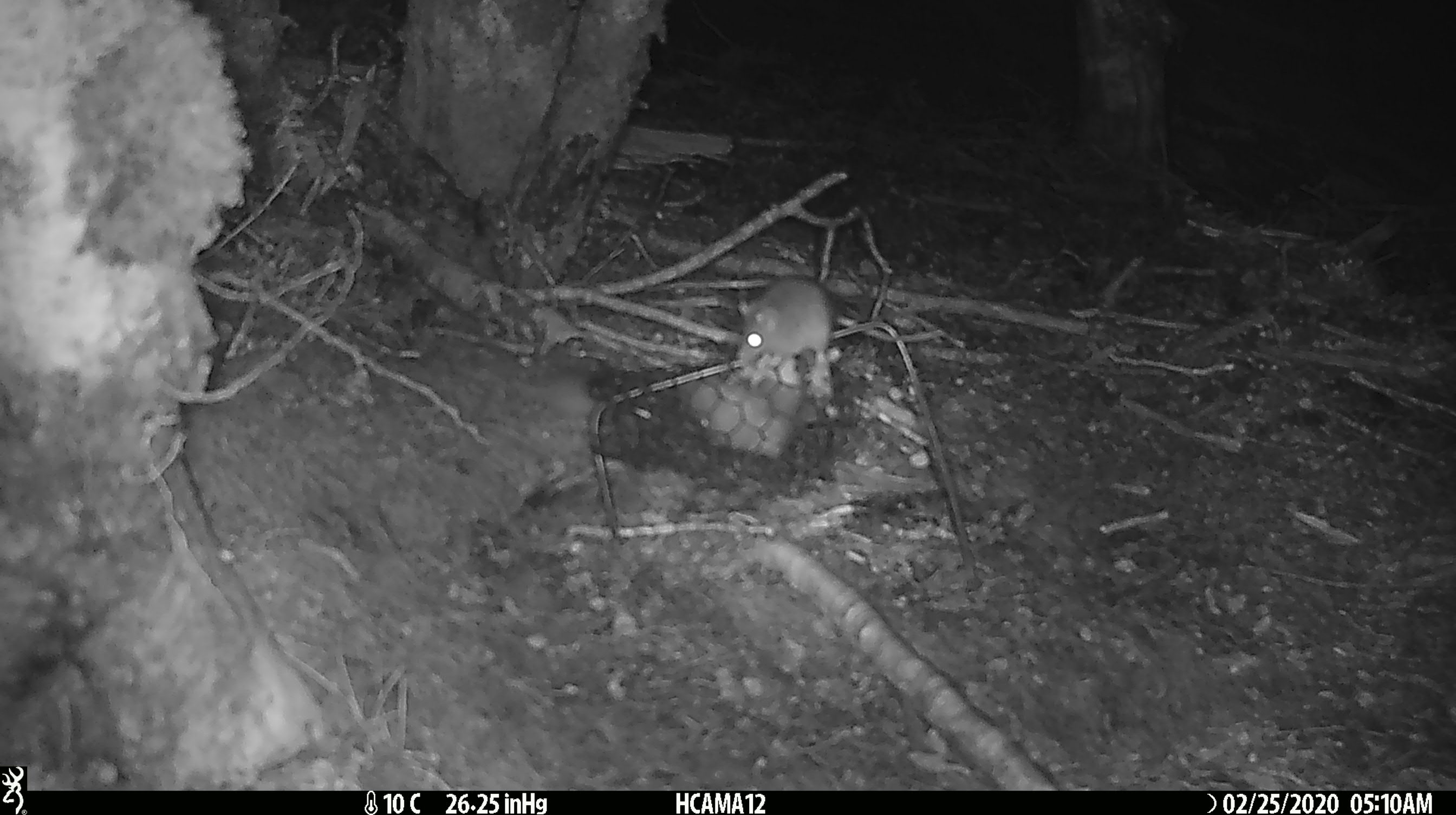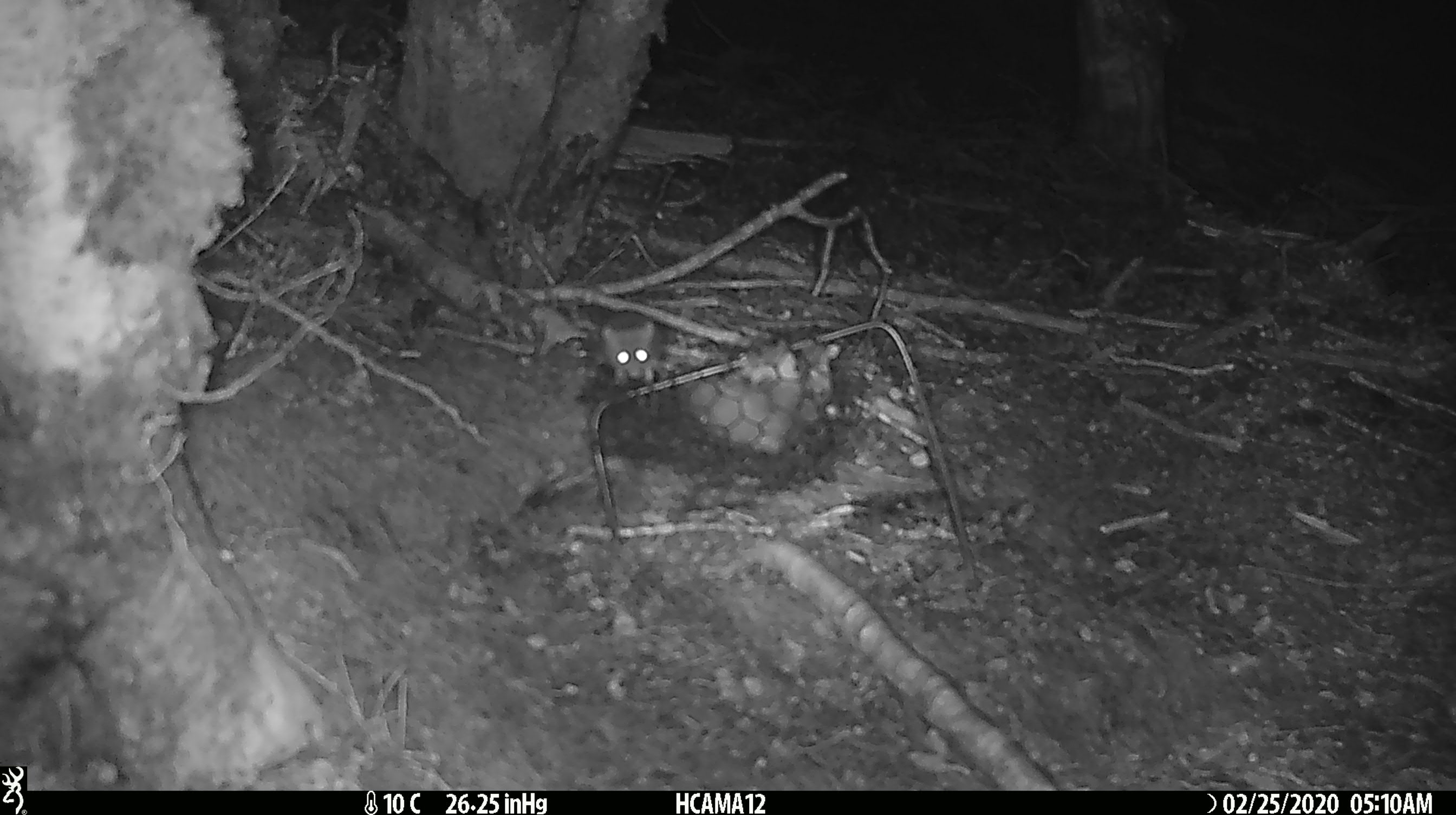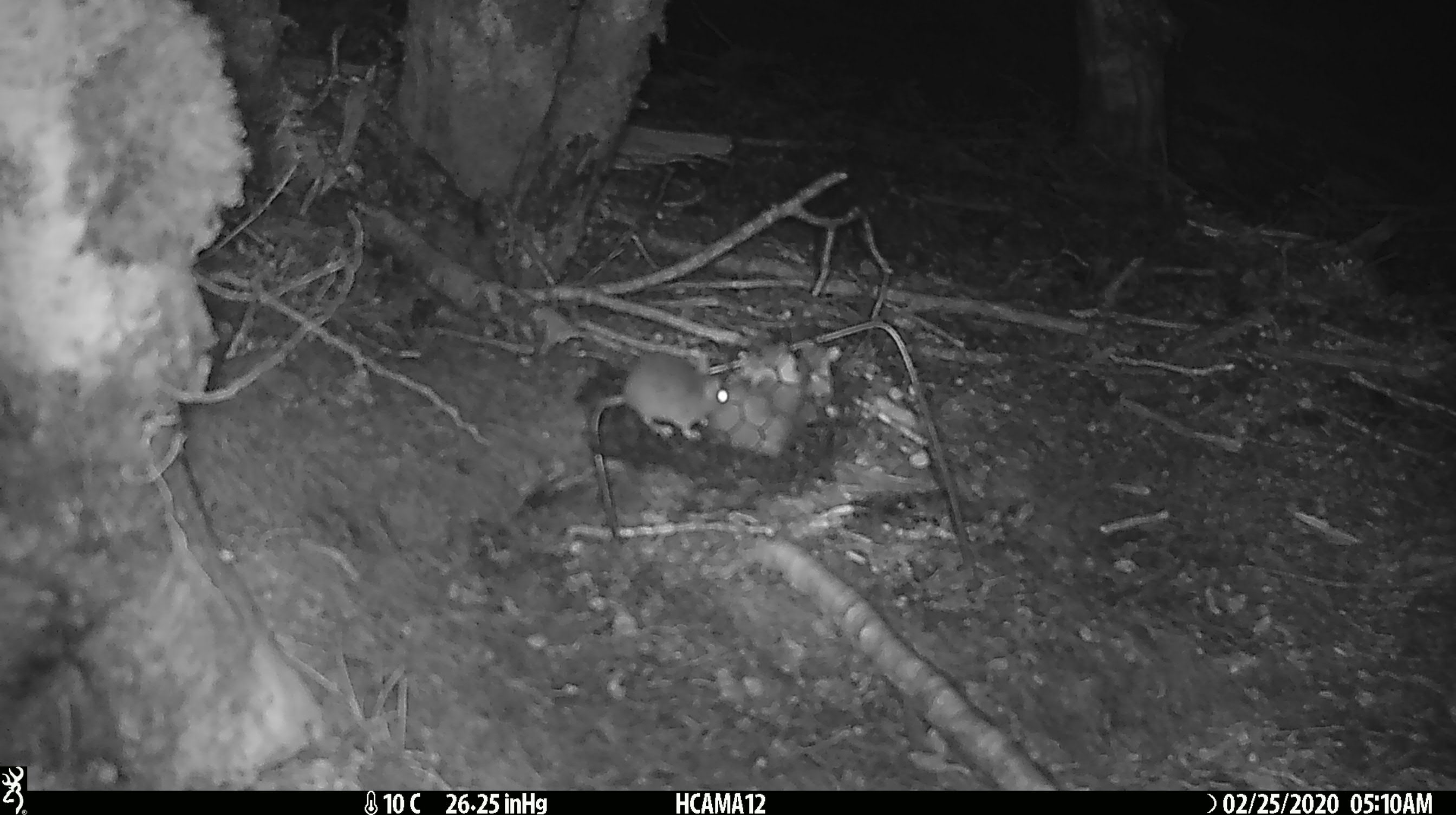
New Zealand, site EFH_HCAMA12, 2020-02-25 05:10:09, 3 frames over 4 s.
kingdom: Animalia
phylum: Chordata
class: Mammalia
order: Rodentia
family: Muridae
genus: Mus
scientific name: Mus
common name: mouse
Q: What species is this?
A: Mouse (Mus).